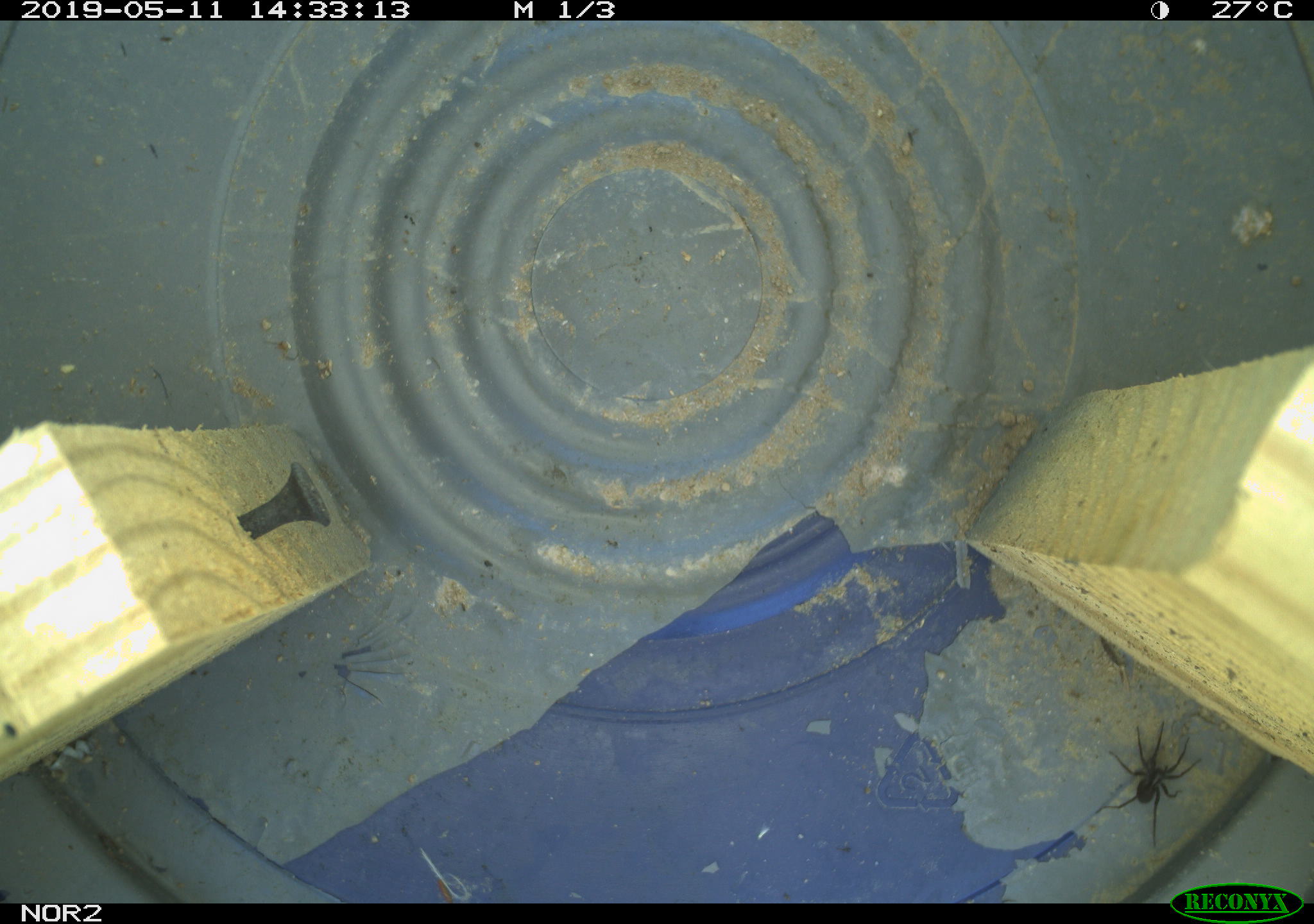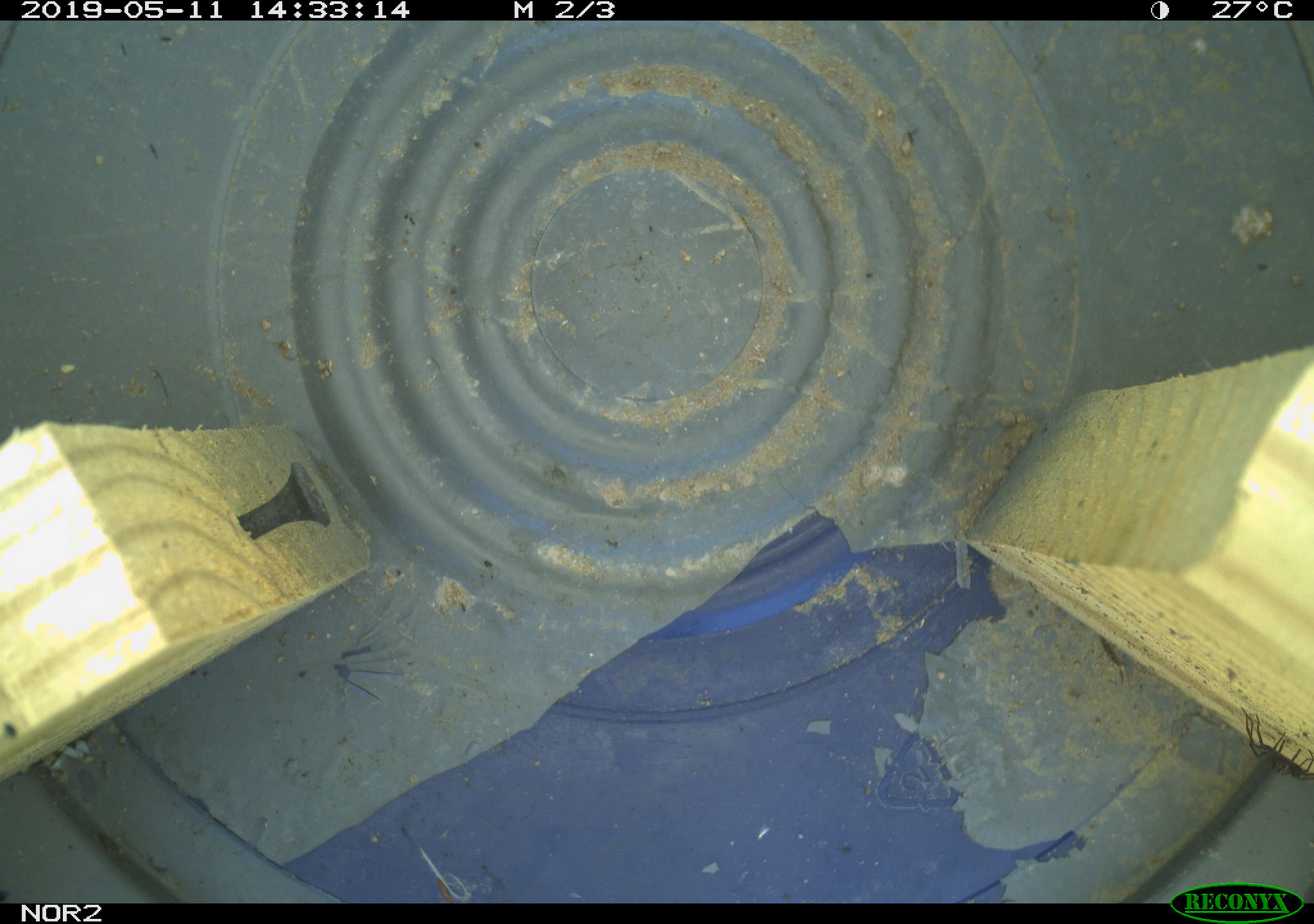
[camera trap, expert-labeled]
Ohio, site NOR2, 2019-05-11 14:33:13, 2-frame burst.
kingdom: Animalia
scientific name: Animalia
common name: animal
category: invertebrate